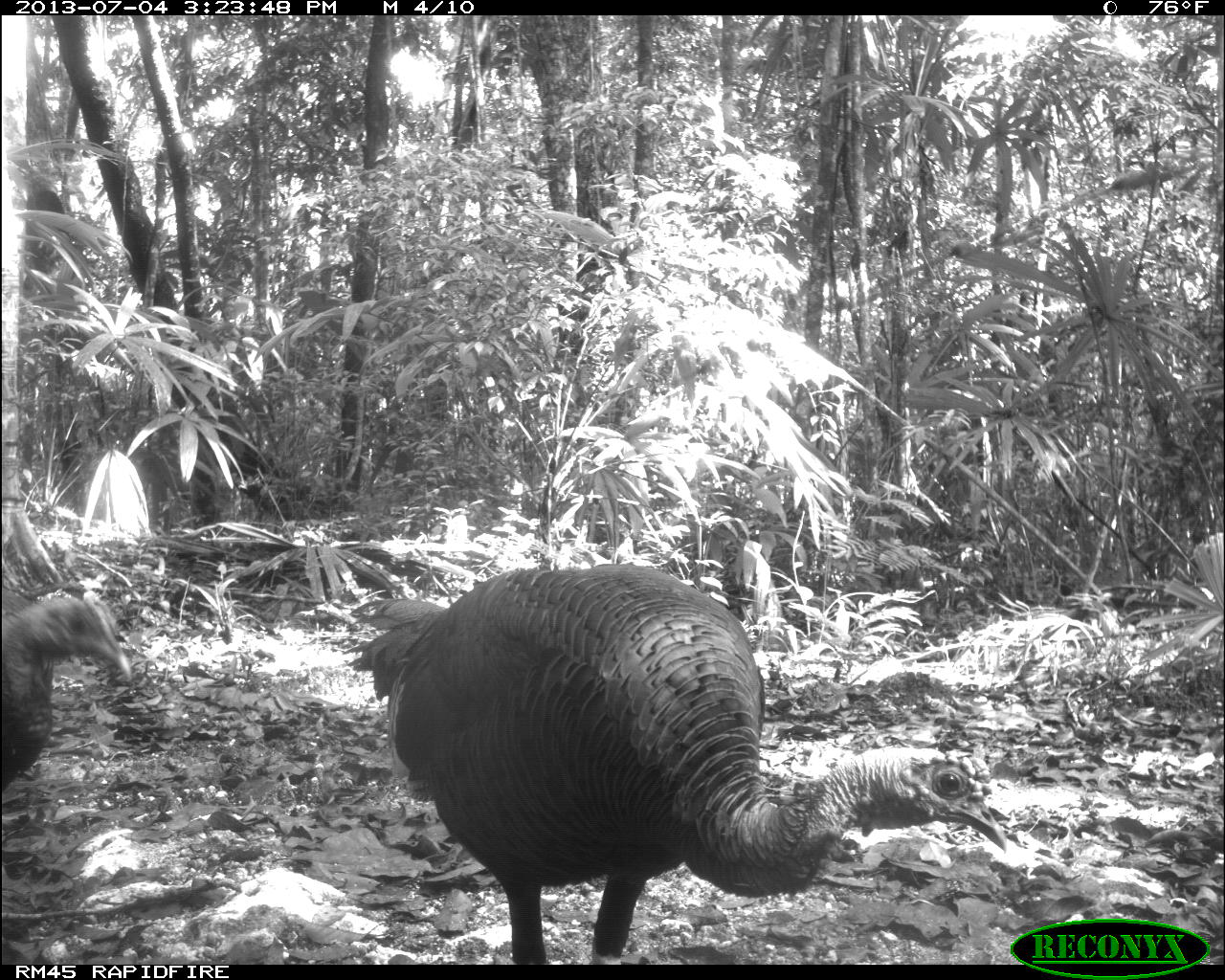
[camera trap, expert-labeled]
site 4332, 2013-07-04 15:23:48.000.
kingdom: Animalia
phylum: Chordata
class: Aves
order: Galliformes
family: Phasianidae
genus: Meleagris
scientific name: Meleagris ocellata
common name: ocellated turkey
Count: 2.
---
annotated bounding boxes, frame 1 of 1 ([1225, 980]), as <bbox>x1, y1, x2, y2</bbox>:
meleagris ocellata: <bbox>343, 562, 1006, 965</bbox>; <bbox>0, 581, 134, 792</bbox>